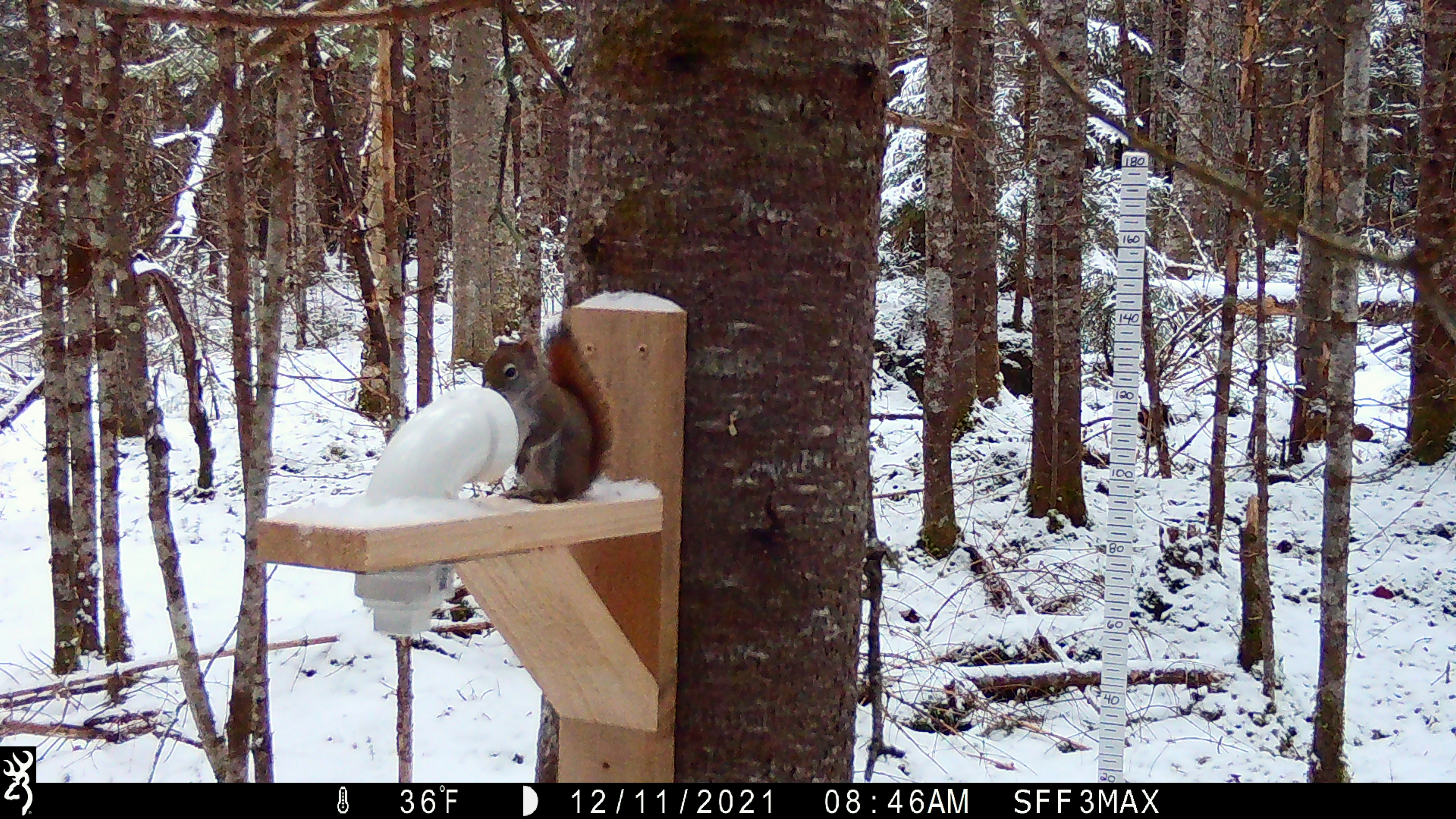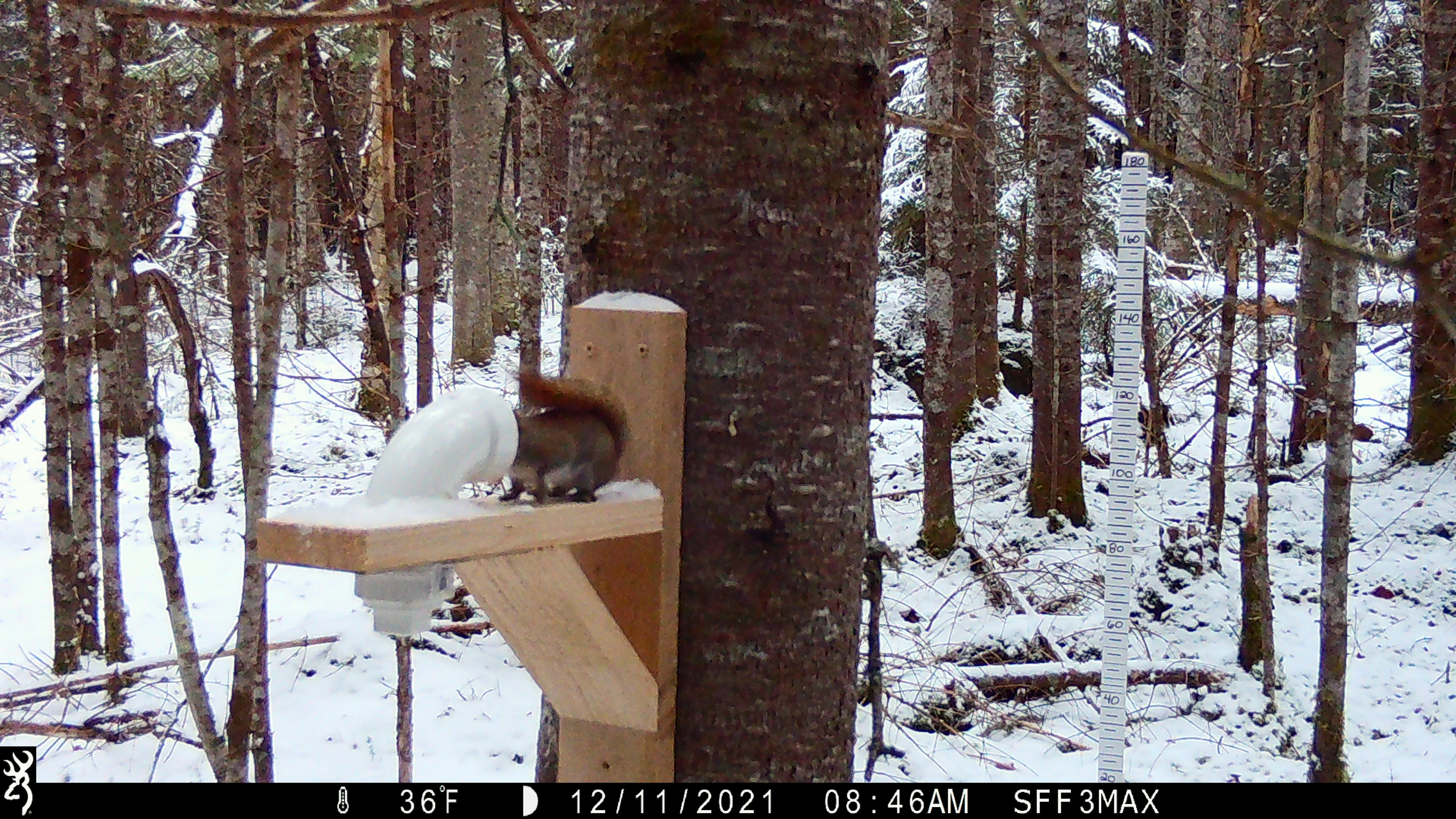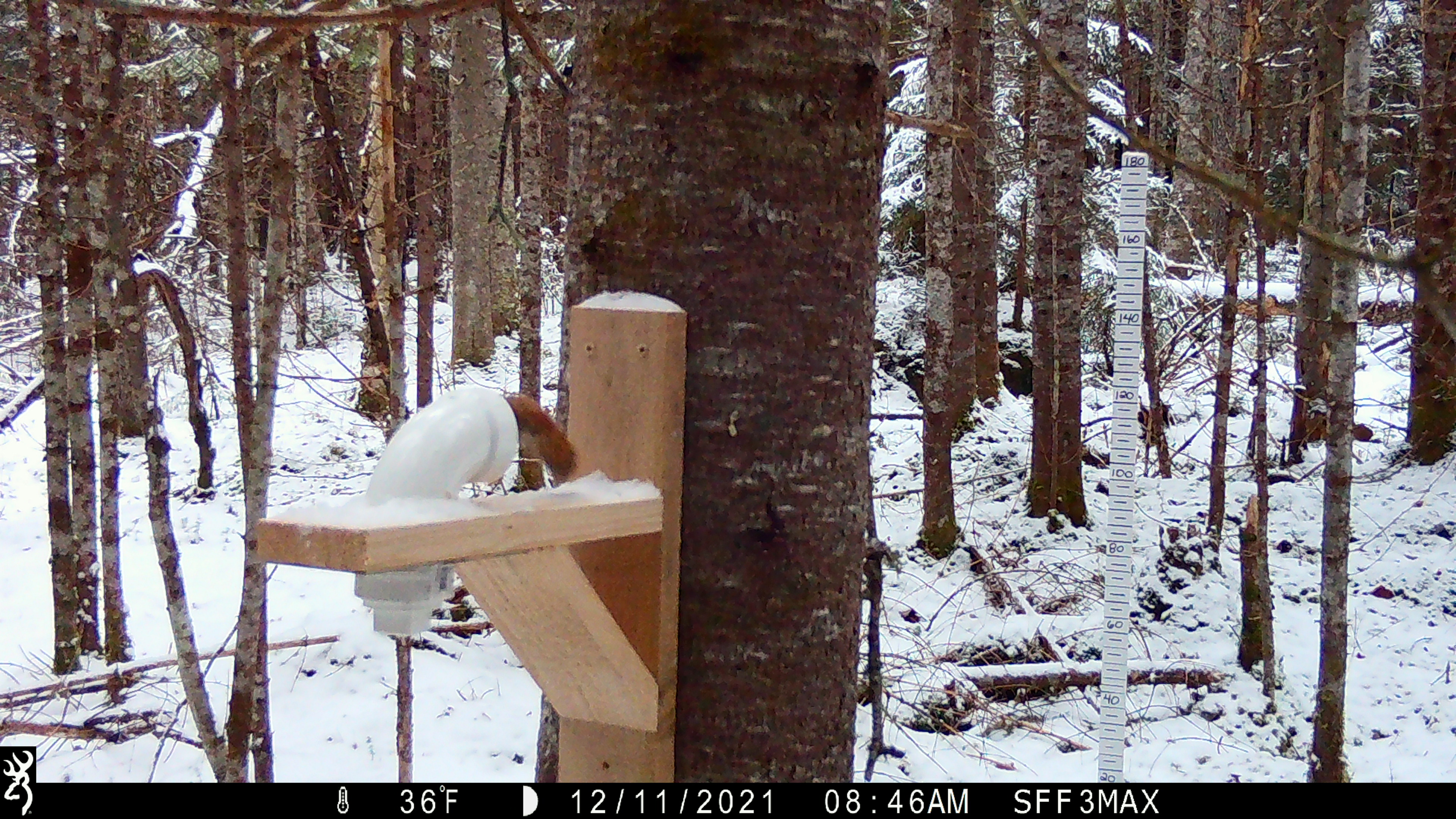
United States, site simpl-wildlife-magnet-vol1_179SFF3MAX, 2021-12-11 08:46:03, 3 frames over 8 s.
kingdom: Animalia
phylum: Chordata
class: Mammalia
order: Rodentia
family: Sciuridae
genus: Tamiasciurus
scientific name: Tamiasciurus hudsonicus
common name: red squirrel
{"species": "red squirrel (Tamiasciurus hudsonicus)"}